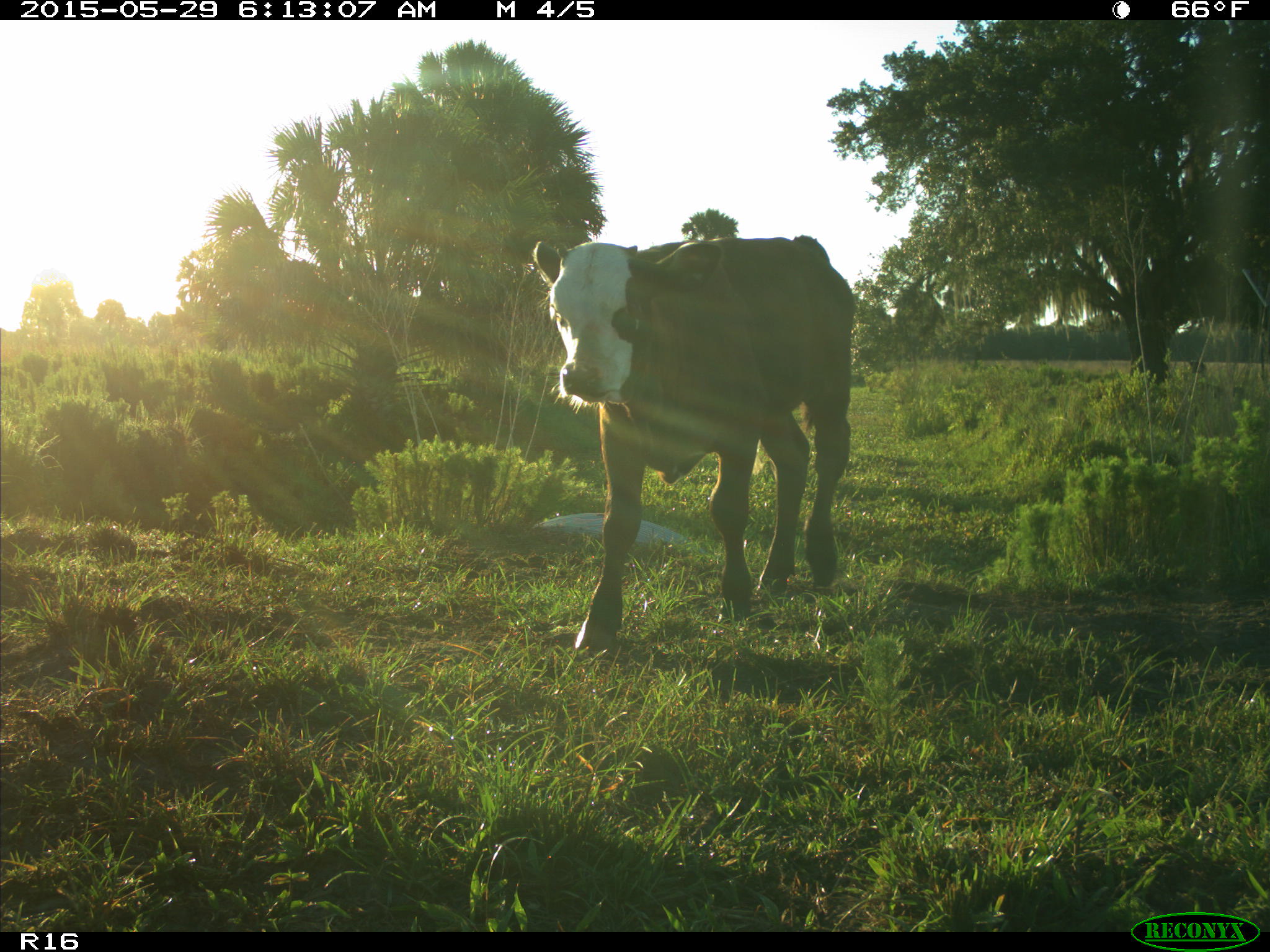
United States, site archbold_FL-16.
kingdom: Animalia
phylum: Chordata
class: Mammalia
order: Artiodactyla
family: Bovidae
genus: Bos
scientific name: Bos taurus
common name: domestic cow